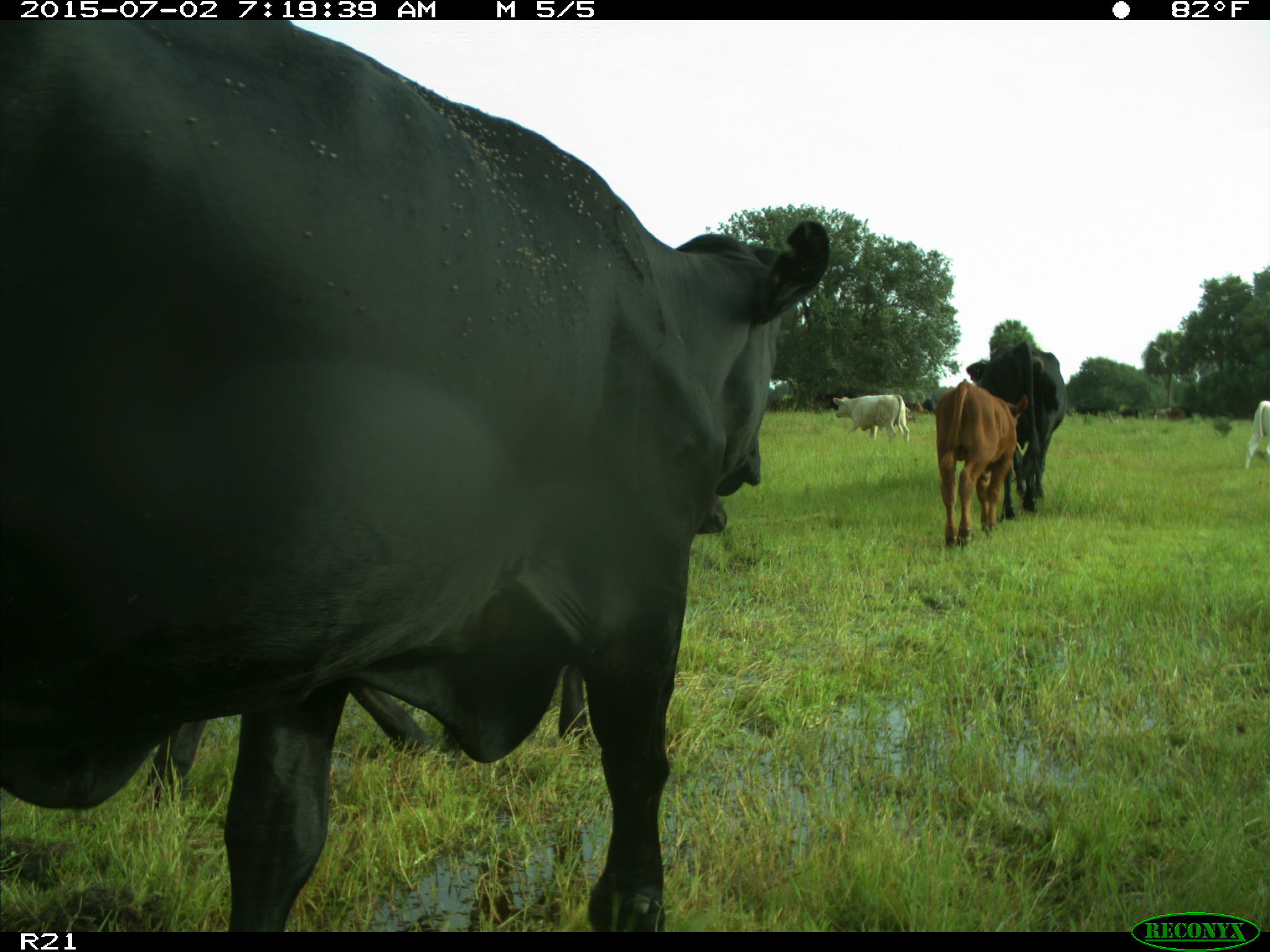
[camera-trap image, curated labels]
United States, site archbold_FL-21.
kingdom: Animalia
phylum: Chordata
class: Mammalia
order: Artiodactyla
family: Bovidae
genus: Bos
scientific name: Bos taurus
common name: domestic cow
Bos taurus (domestic cow).